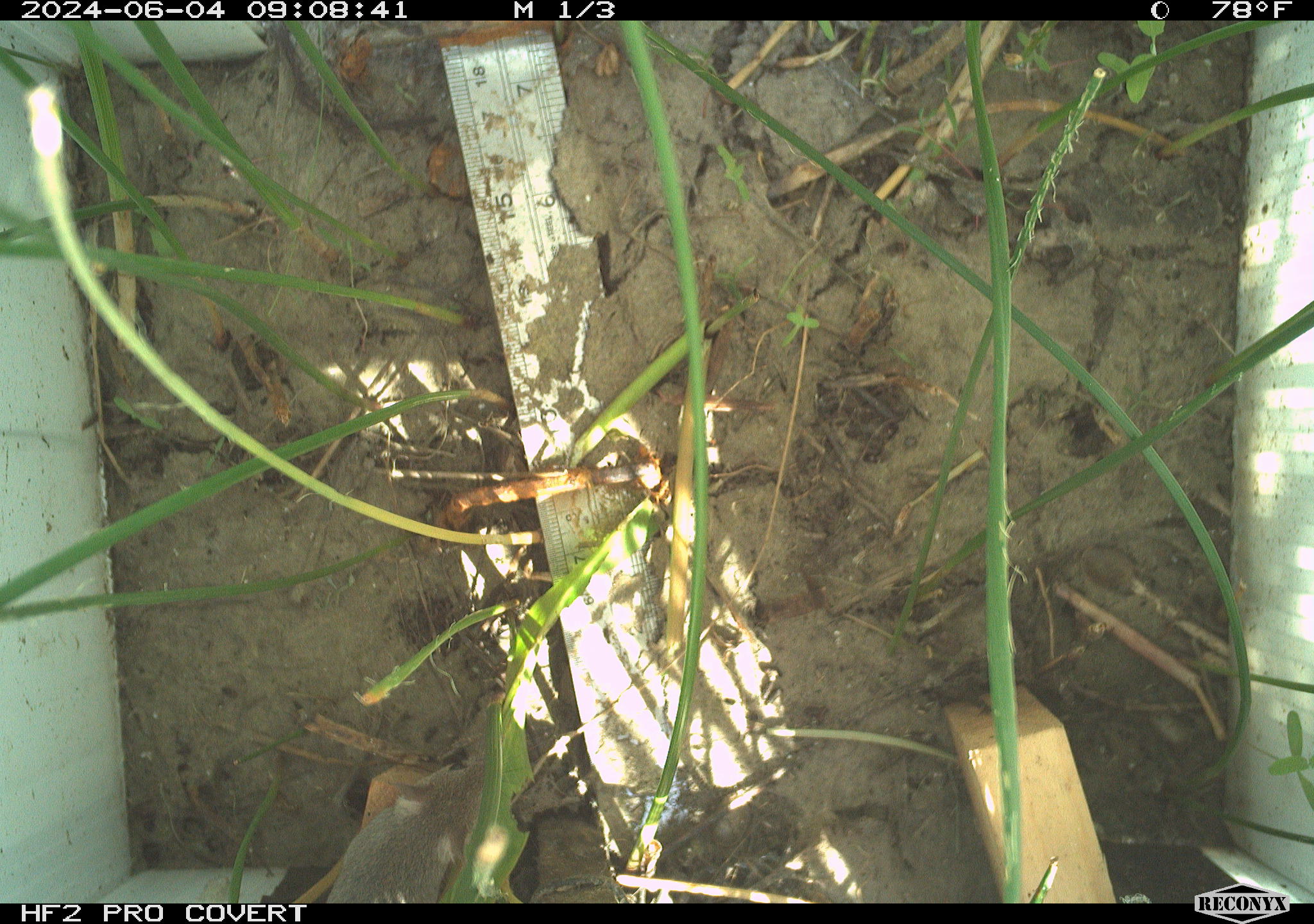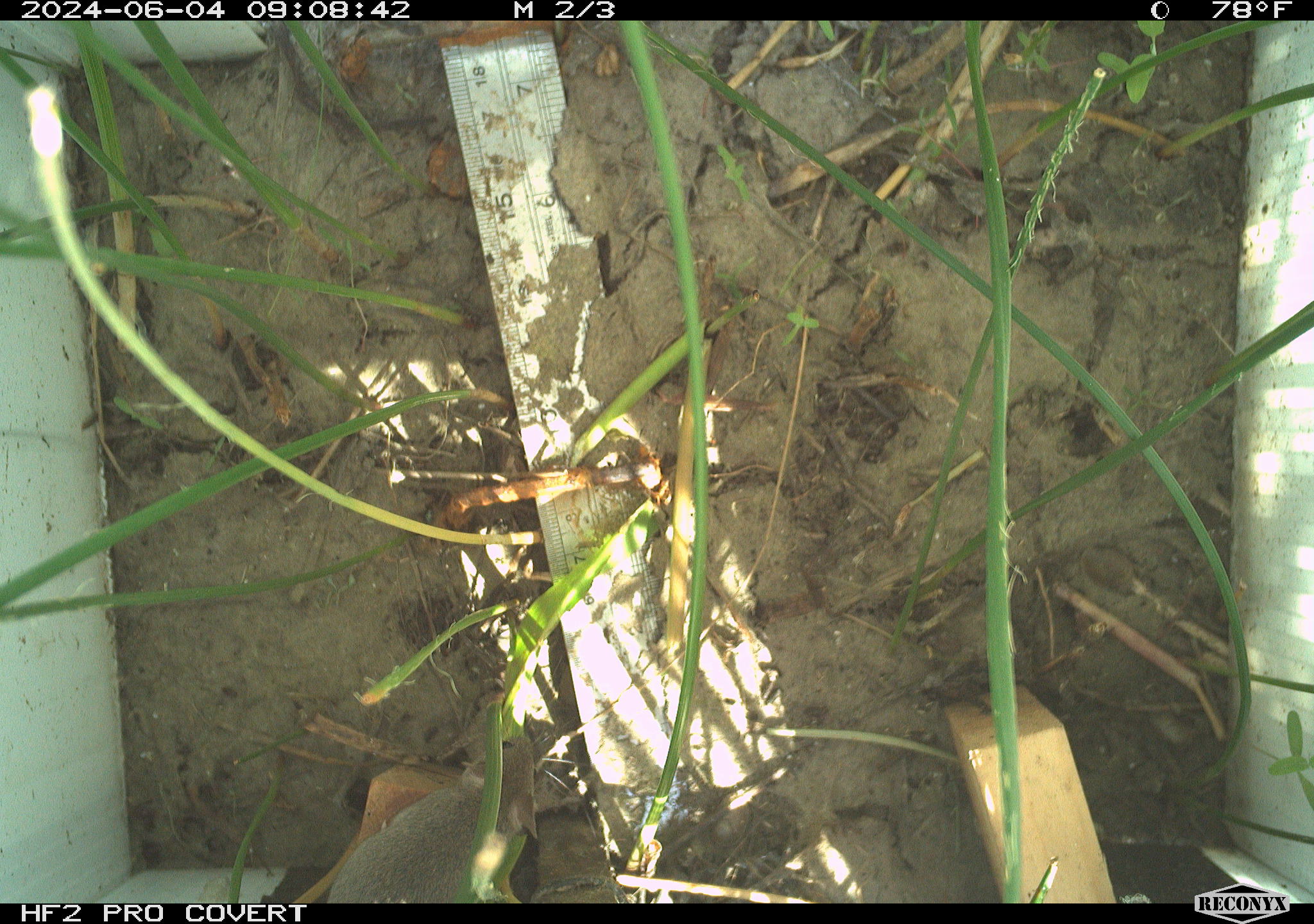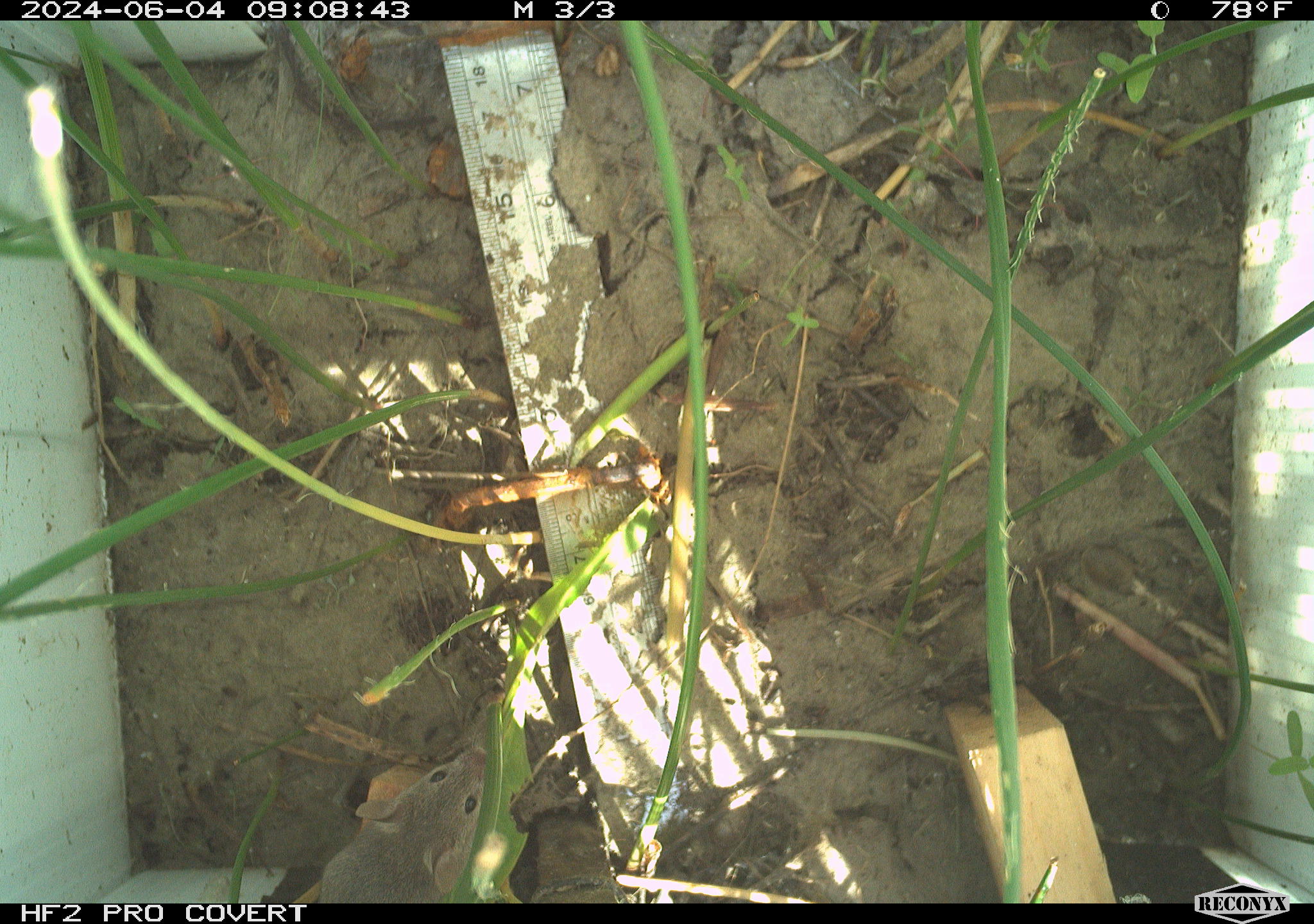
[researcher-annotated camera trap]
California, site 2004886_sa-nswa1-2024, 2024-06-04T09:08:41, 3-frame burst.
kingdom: Animalia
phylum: Chordata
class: Mammalia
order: Rodentia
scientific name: Rodentia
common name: rodent